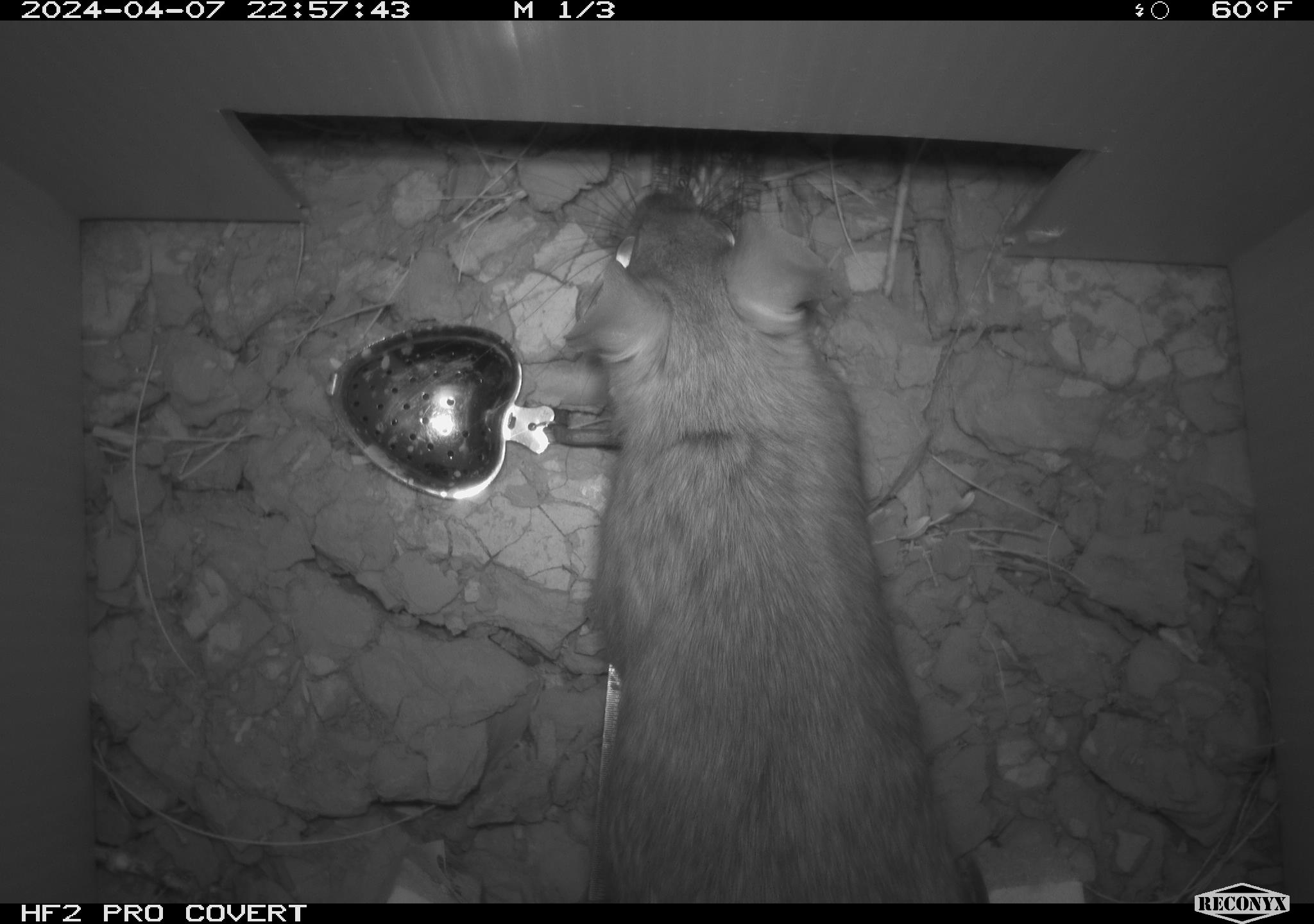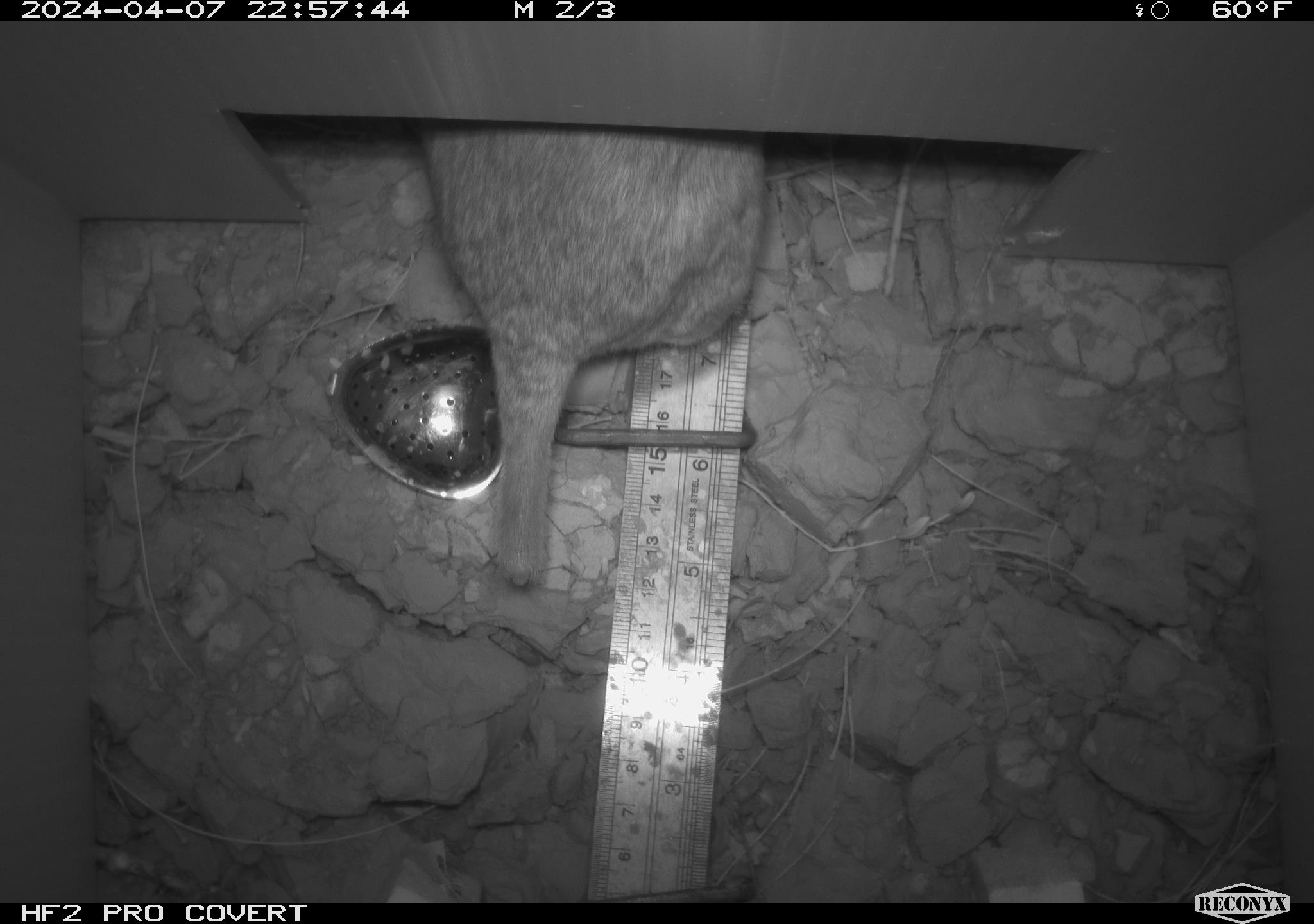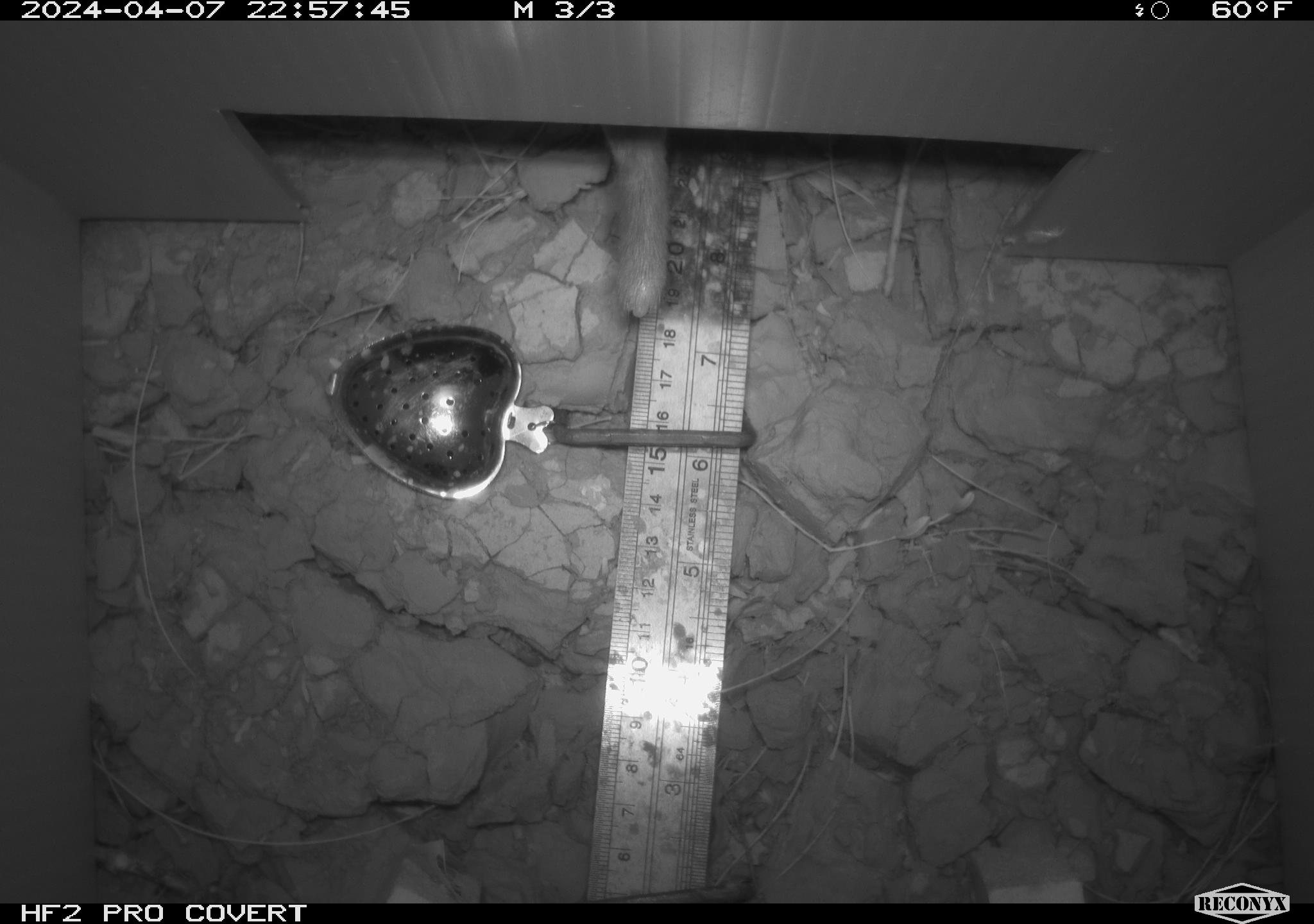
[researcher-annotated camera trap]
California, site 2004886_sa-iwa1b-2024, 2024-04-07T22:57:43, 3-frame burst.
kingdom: Animalia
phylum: Chordata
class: Mammalia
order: Rodentia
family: Cricetidae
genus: Neotoma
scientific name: Neotoma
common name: pack rat or woodrat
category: neotoma species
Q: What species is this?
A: Neotoma species (pack rat or woodrat) (Neotoma).